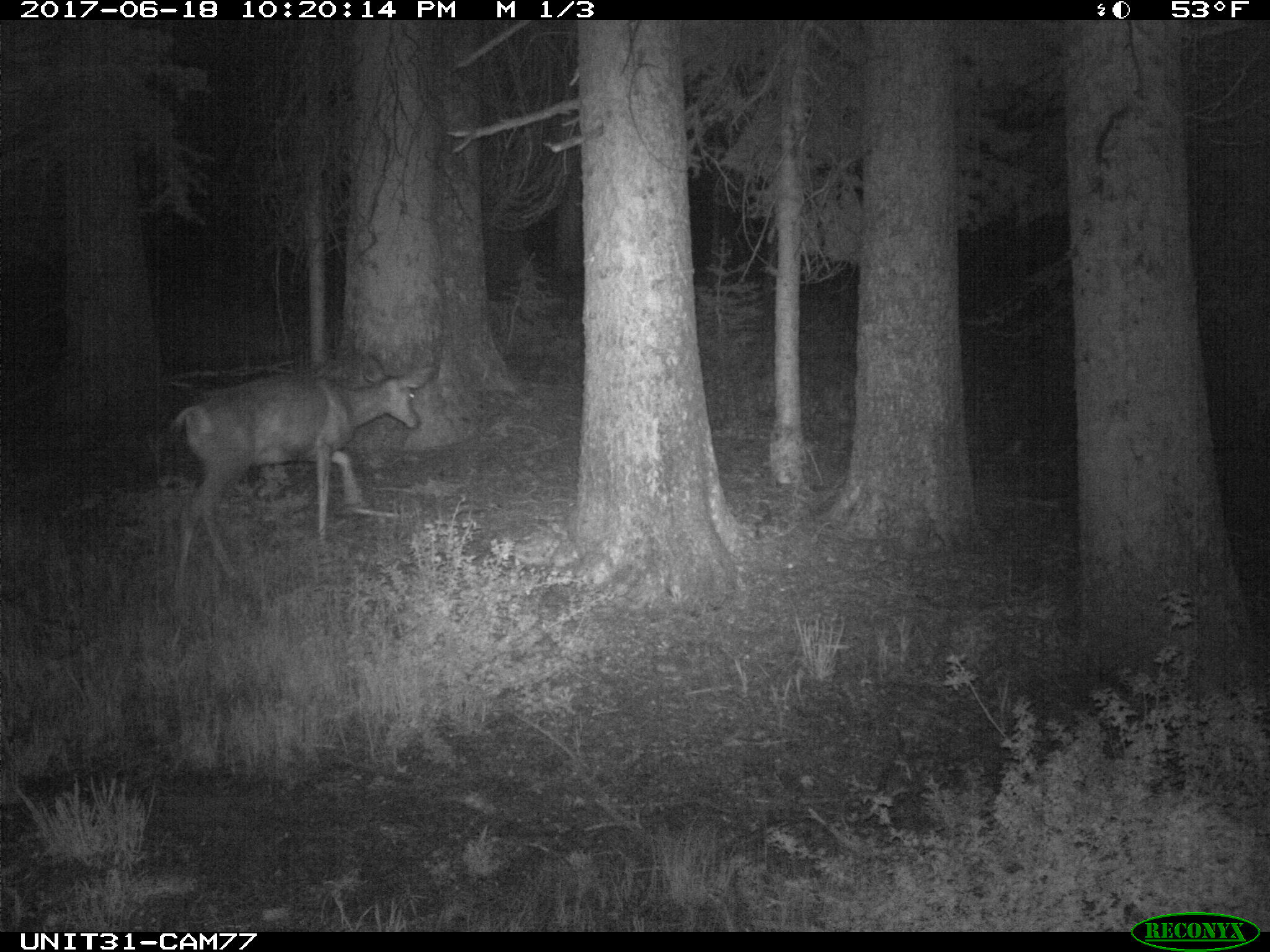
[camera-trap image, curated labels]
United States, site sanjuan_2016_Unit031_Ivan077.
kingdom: Animalia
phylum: Chordata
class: Mammalia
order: Artiodactyla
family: Cervidae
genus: Odocoileus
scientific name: Odocoileus hemionus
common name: mule deer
Odocoileus hemionus (mule deer).